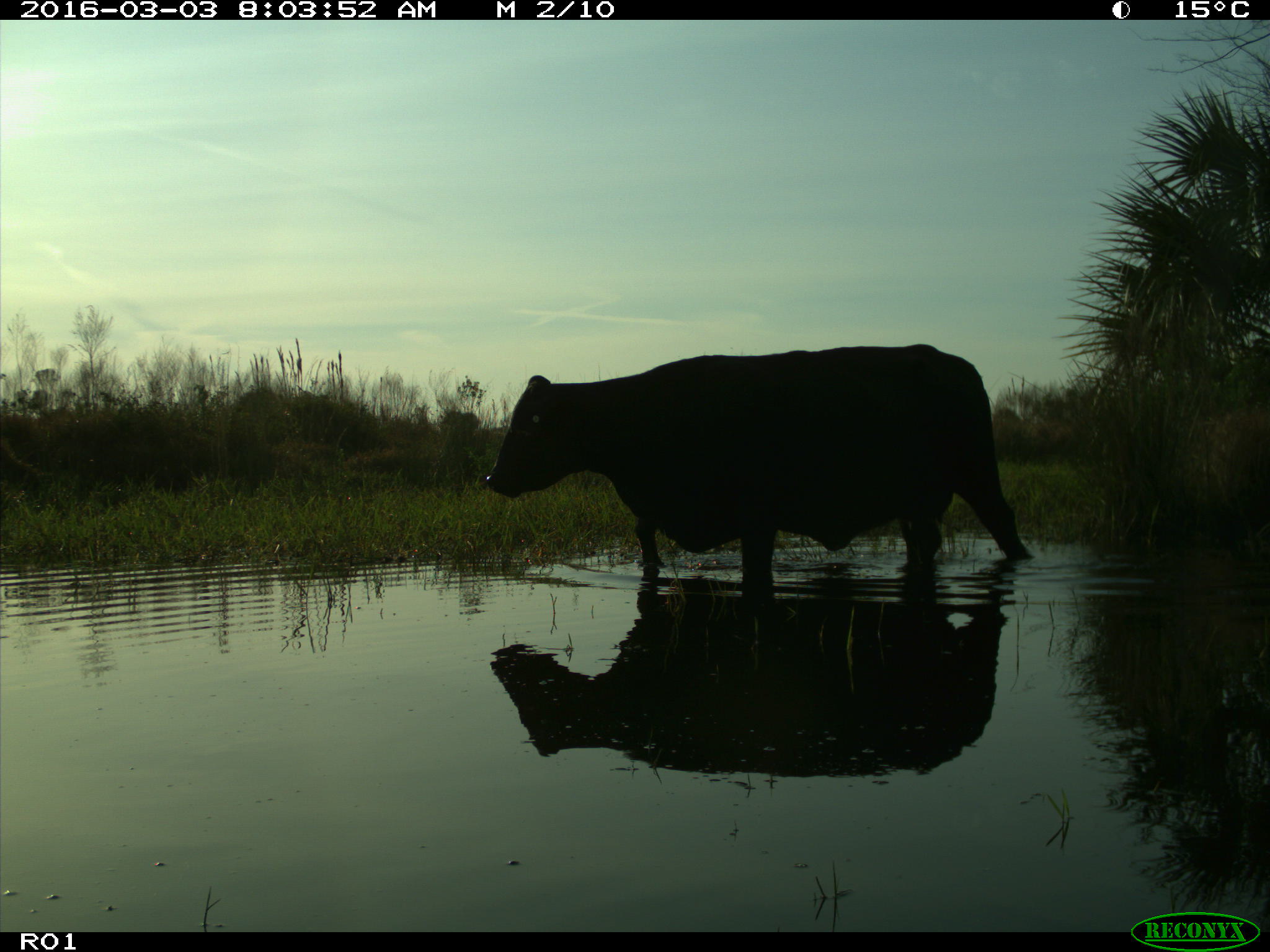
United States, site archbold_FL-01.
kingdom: Animalia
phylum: Chordata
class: Mammalia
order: Artiodactyla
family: Bovidae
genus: Bos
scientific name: Bos taurus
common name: domestic cow